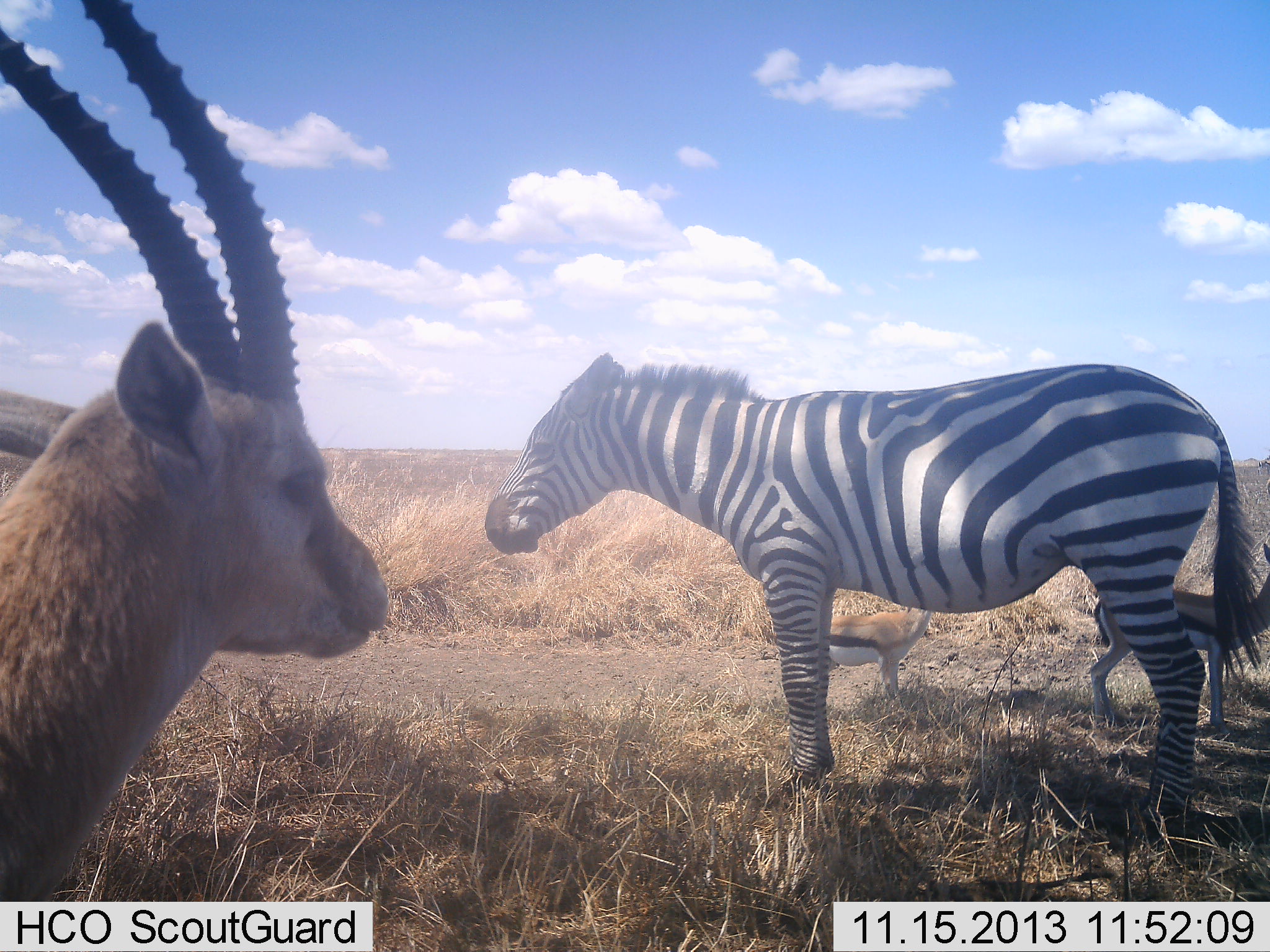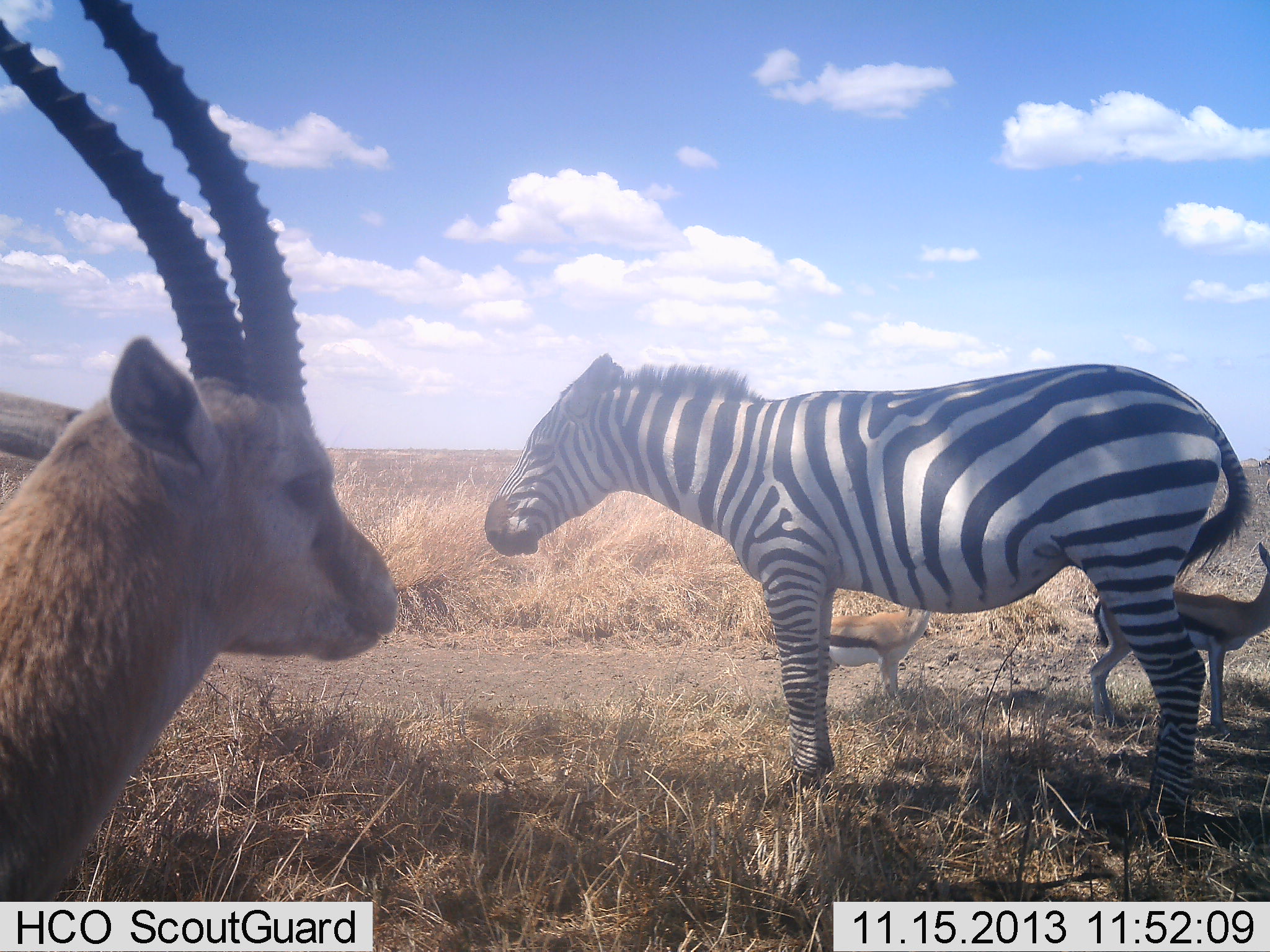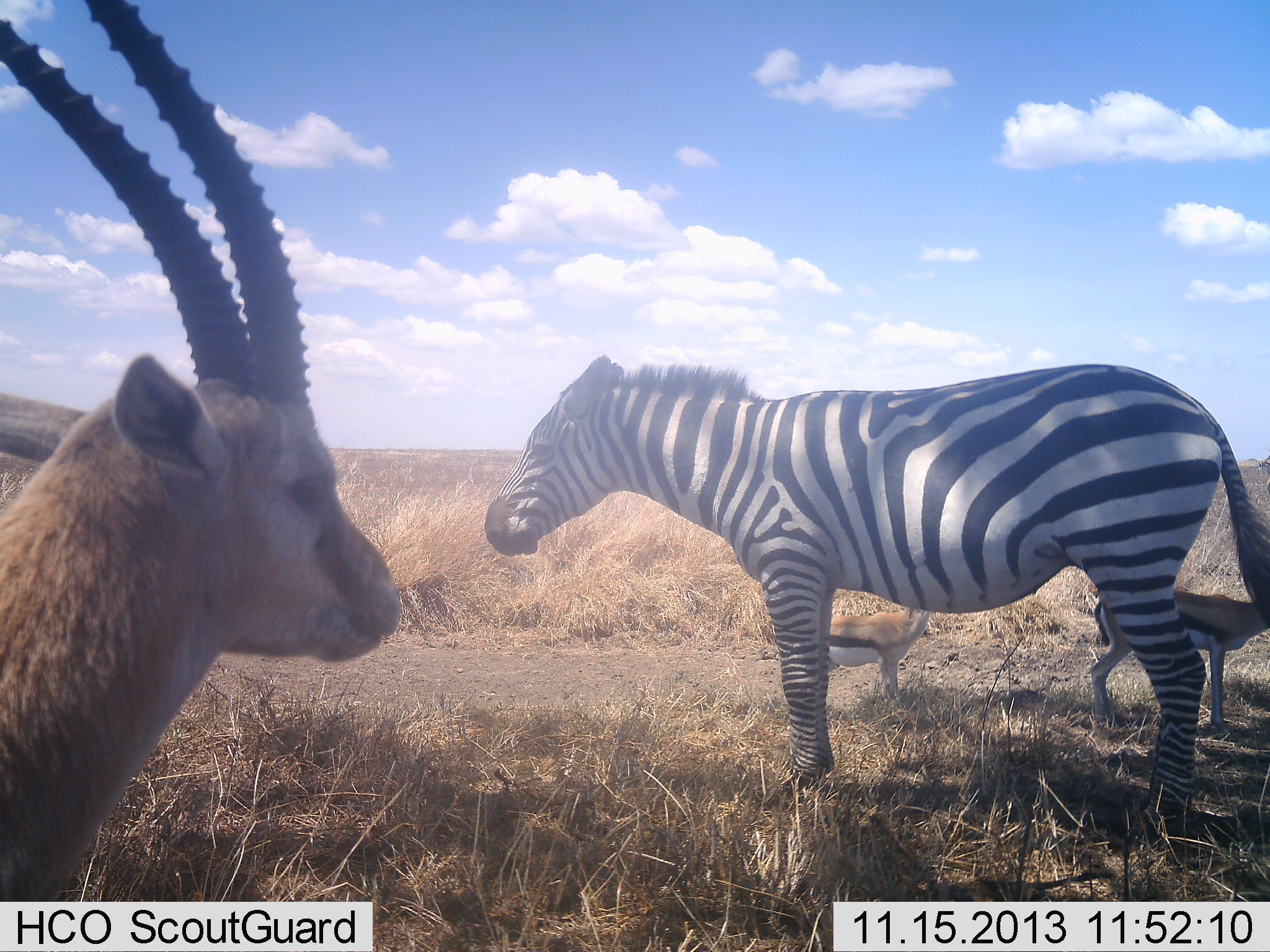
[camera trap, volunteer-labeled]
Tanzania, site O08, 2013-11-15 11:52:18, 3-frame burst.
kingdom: Animalia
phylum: Chordata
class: Mammalia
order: Artiodactyla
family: Bovidae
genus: Eudorcas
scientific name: Eudorcas thomsonii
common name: thomson's gazelle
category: gazellethomsons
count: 3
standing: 100%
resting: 0%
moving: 0%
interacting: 9%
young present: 30%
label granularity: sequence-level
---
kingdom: Animalia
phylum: Chordata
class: Mammalia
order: Perissodactyla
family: Equidae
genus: Equus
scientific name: Equus quagga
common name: plains zebra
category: zebra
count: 1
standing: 100%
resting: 0%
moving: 0%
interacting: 4%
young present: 0%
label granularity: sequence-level